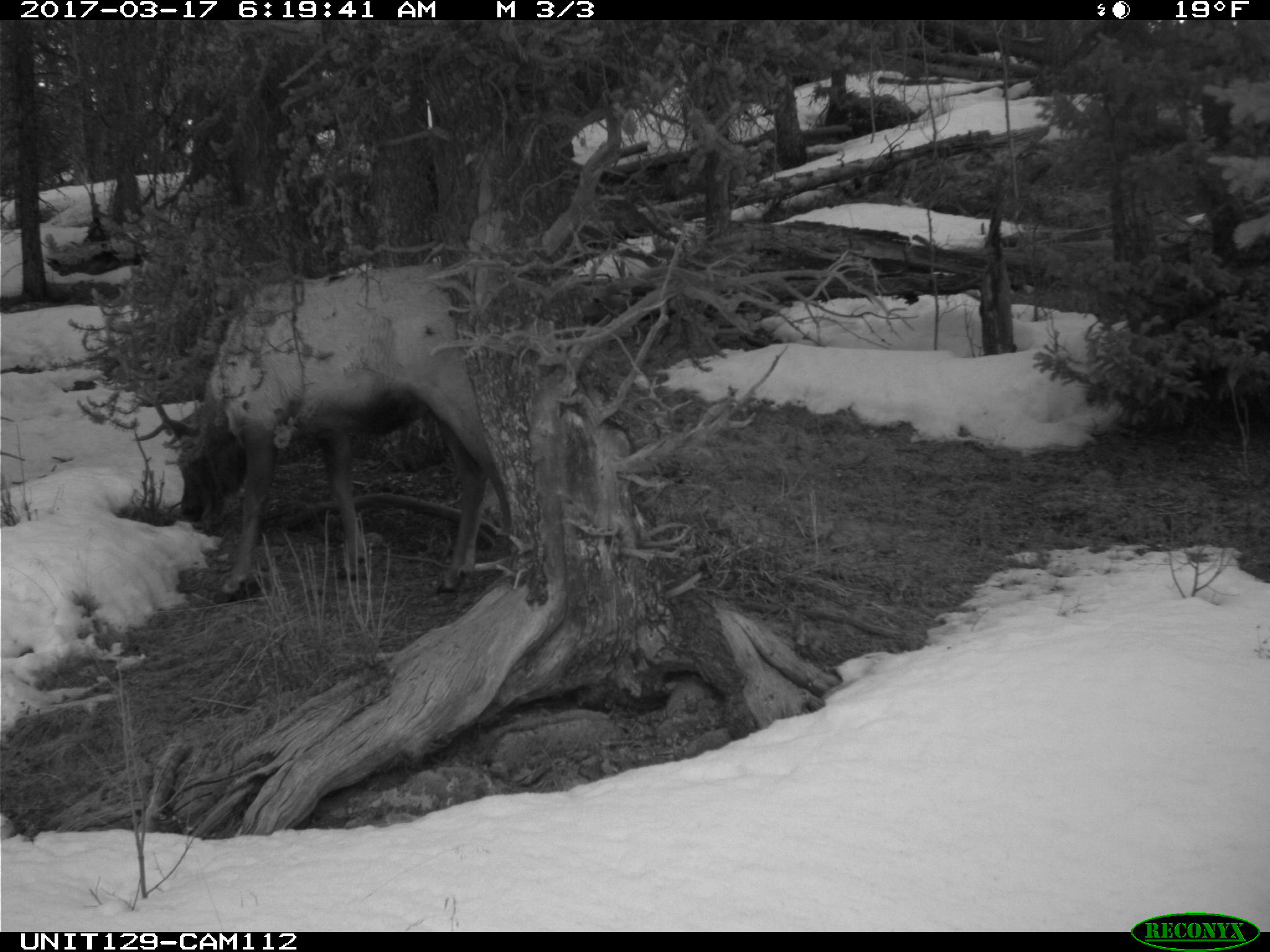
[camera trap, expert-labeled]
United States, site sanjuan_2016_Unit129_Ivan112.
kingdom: Animalia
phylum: Chordata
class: Mammalia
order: Artiodactyla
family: Cervidae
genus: Cervus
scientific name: Cervus elaphus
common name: red deer